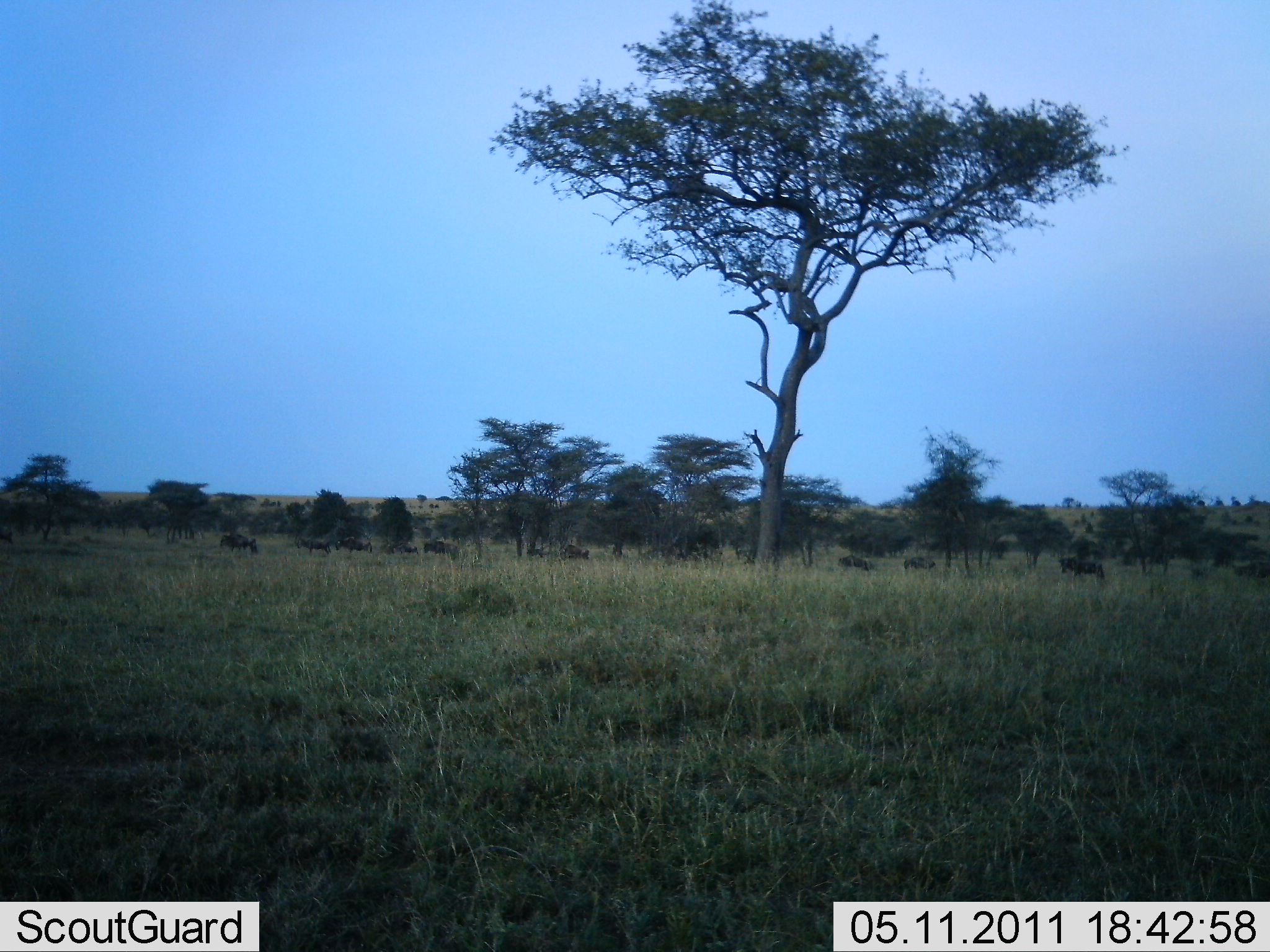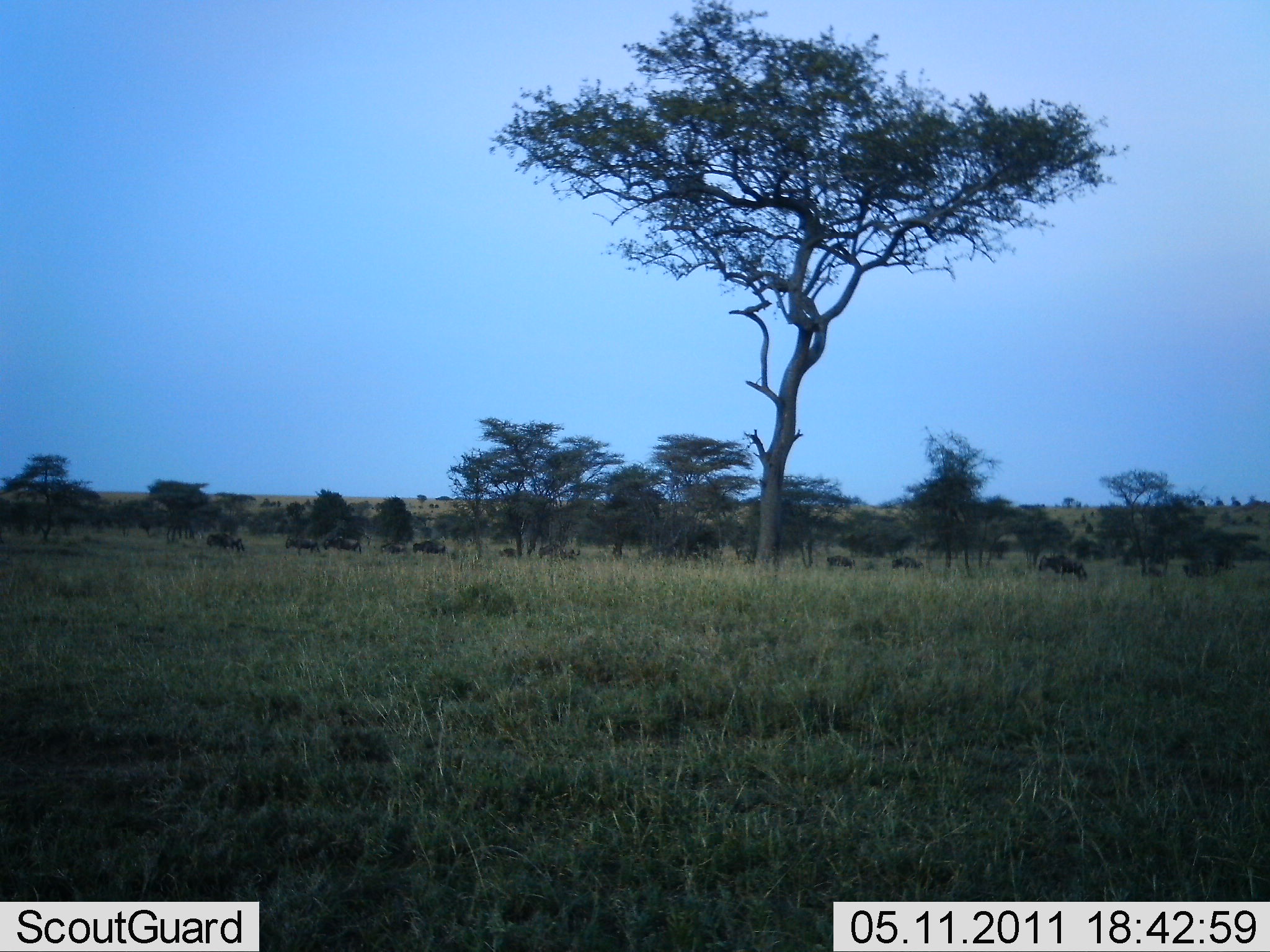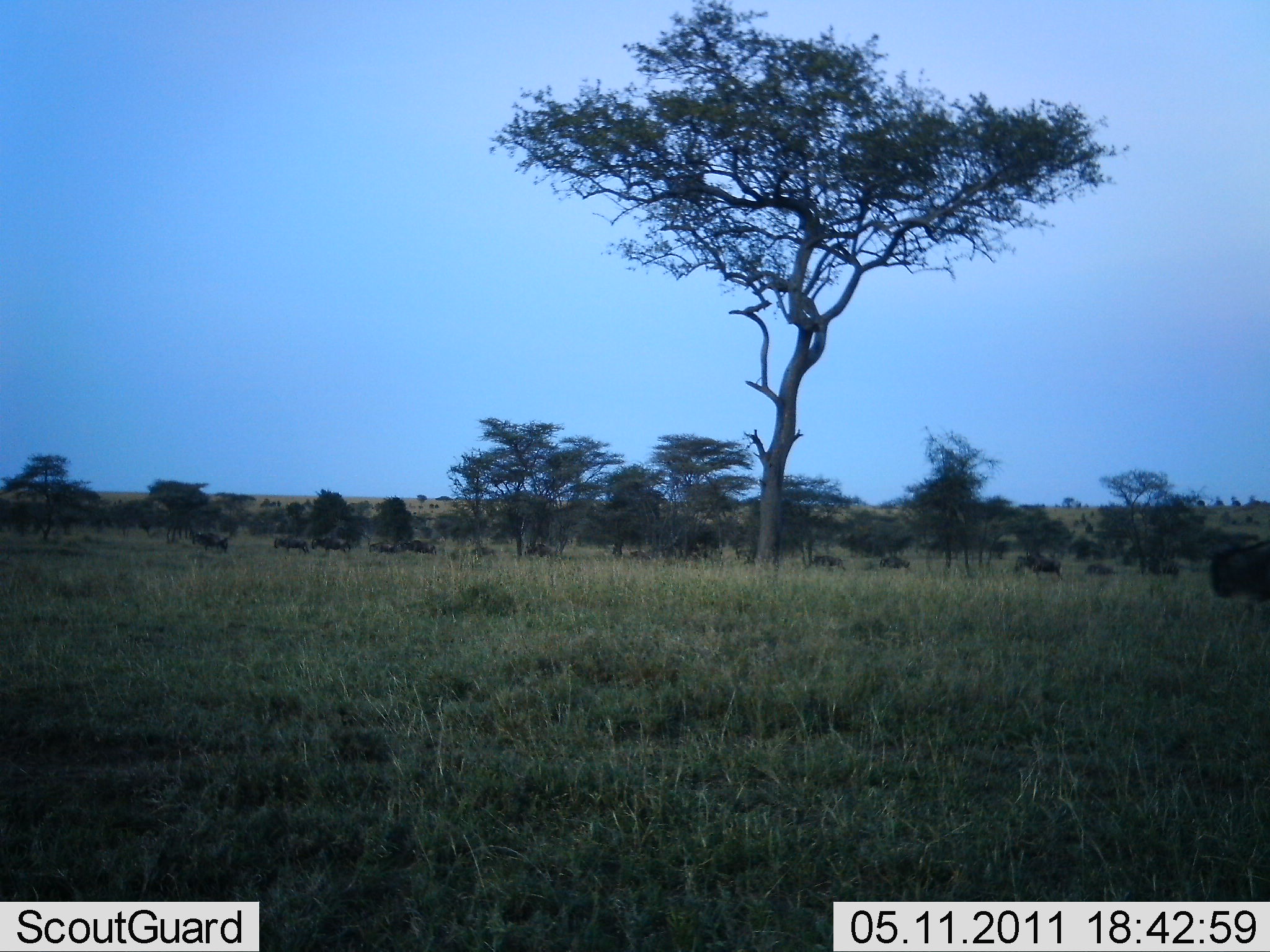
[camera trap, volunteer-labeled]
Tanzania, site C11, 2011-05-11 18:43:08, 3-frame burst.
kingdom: Animalia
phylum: Chordata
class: Mammalia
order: Artiodactyla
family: Bovidae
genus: Connochaetes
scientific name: Connochaetes taurinus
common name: blue wildebeest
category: wildebeest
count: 11-50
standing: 0%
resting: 0%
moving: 93%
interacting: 0%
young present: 0%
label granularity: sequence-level